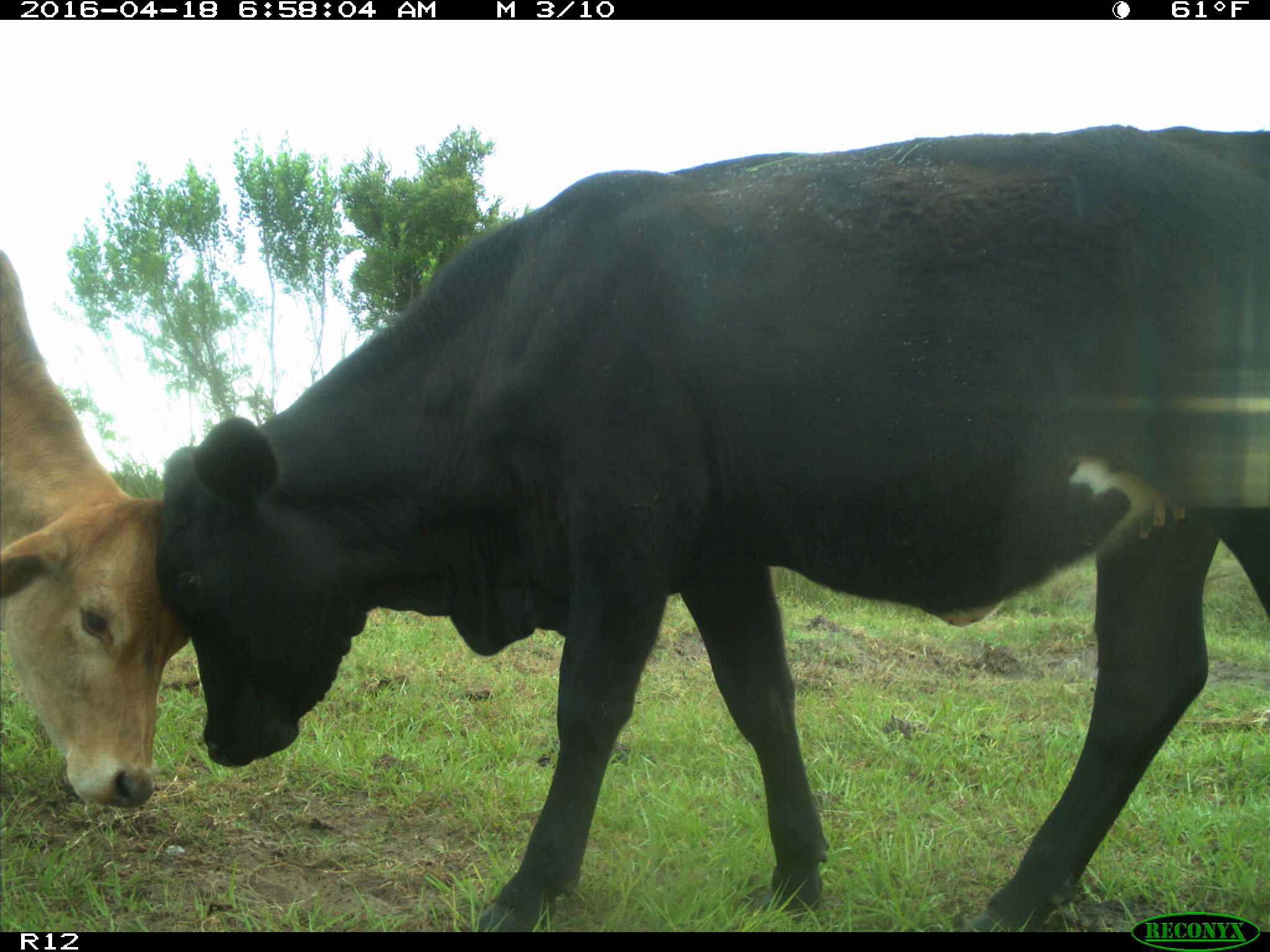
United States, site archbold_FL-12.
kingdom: Animalia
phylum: Chordata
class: Mammalia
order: Artiodactyla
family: Bovidae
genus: Bos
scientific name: Bos taurus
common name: domestic cow